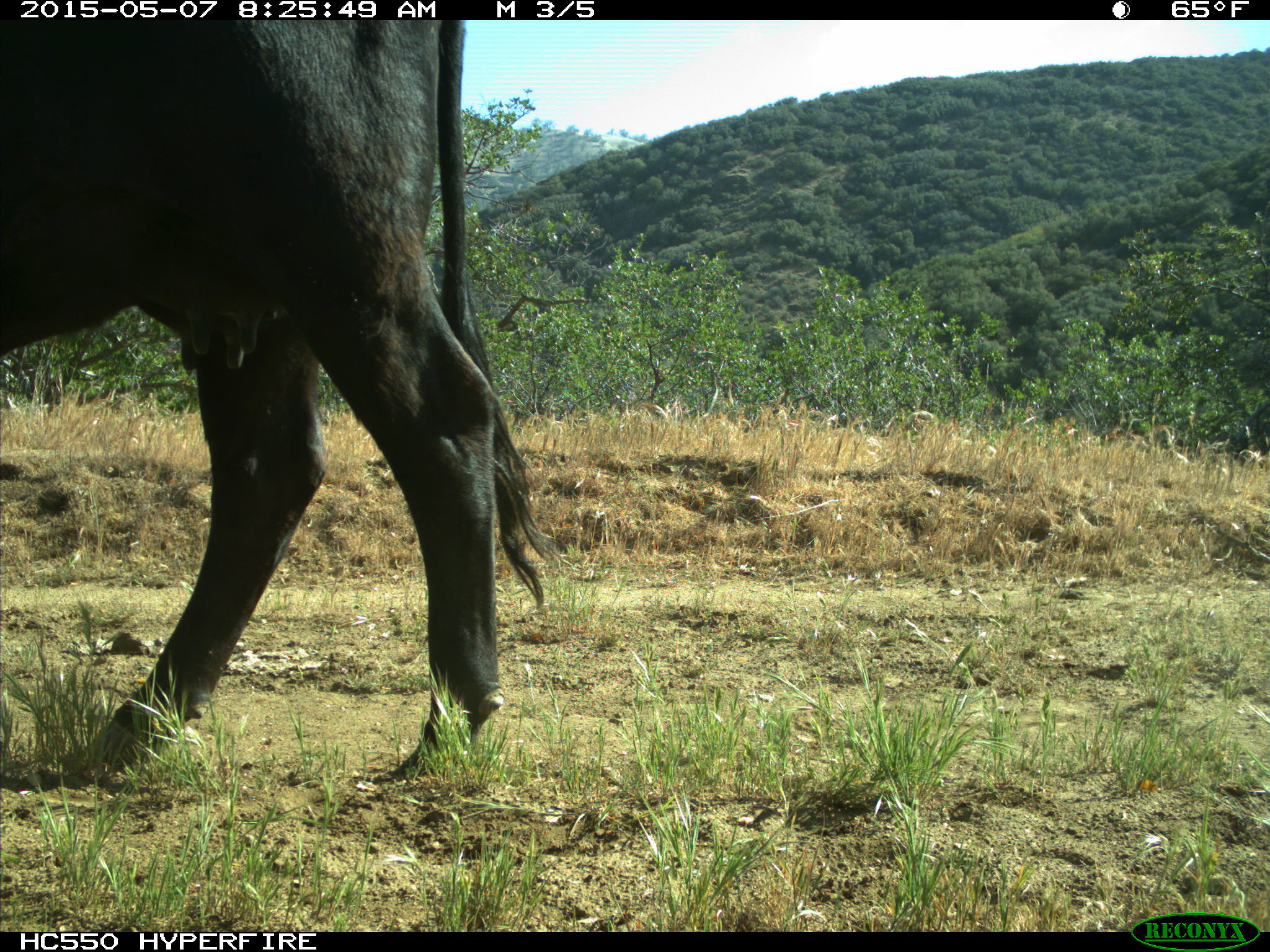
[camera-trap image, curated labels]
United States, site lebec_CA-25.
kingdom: Animalia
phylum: Chordata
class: Mammalia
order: Artiodactyla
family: Bovidae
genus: Bos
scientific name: Bos taurus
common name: domestic cow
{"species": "Bos taurus (domestic cow)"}